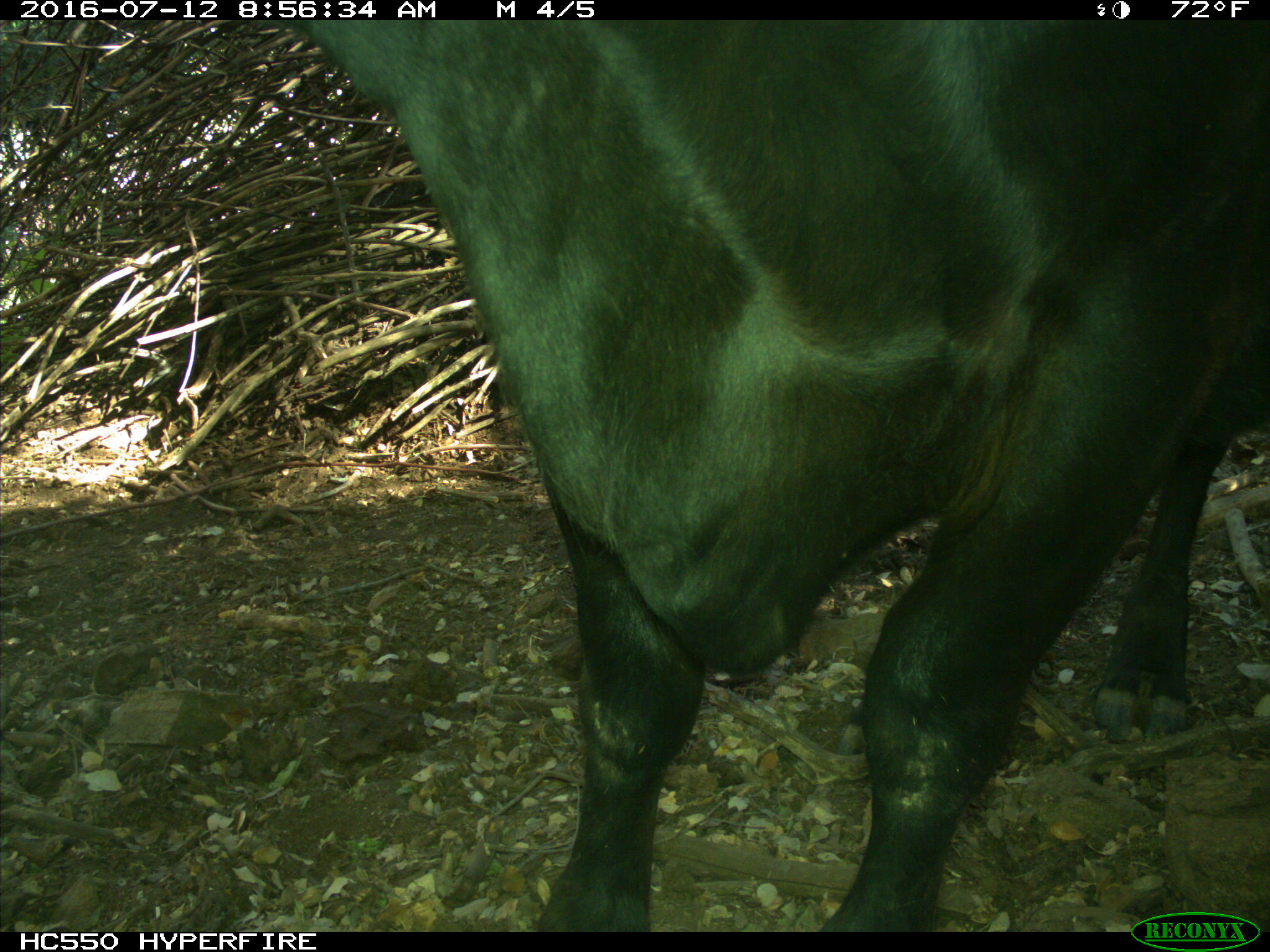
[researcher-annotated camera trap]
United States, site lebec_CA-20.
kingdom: Animalia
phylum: Chordata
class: Mammalia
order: Artiodactyla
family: Bovidae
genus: Bos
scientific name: Bos taurus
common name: domestic cow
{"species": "Bos taurus (domestic cow)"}